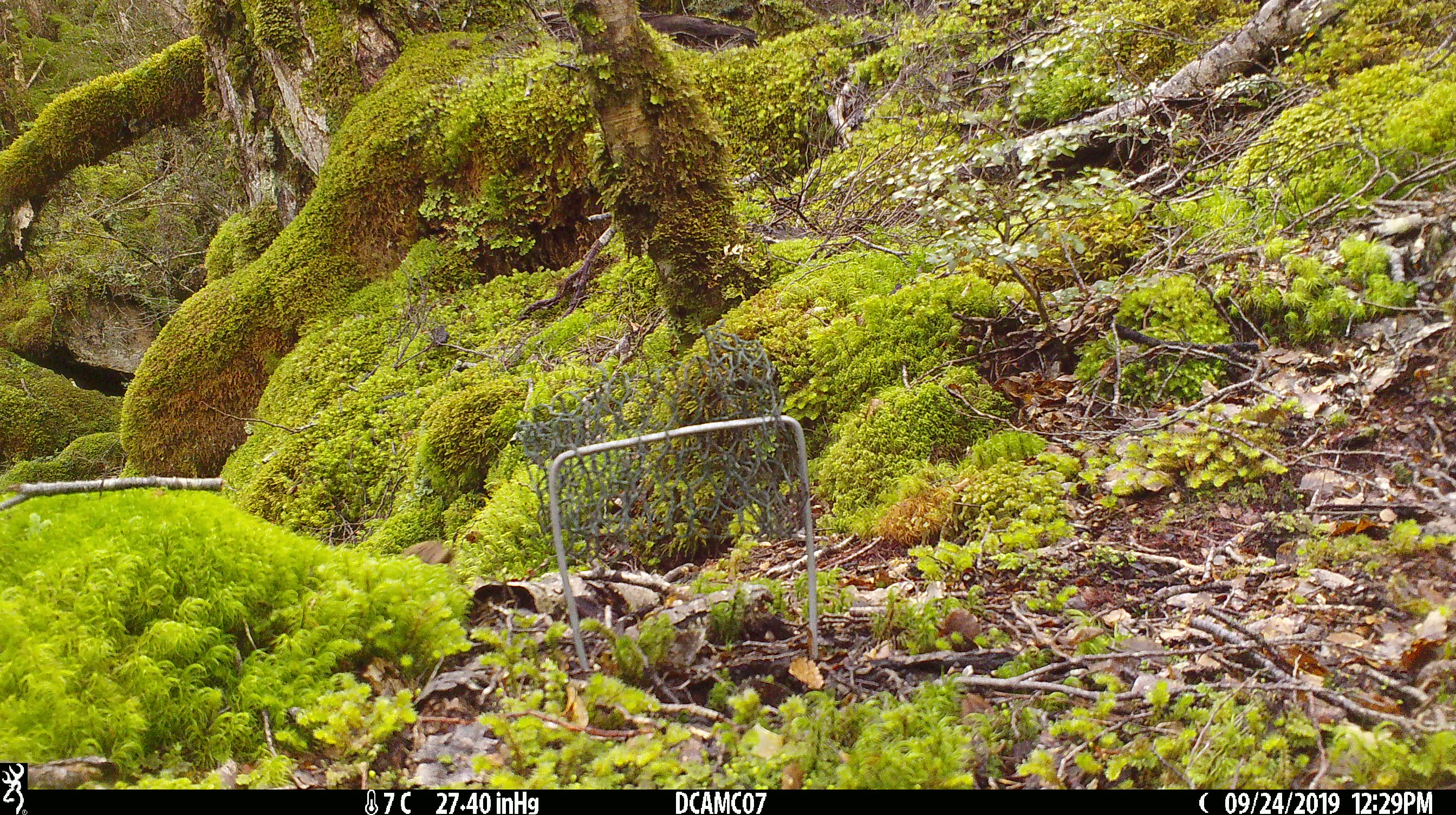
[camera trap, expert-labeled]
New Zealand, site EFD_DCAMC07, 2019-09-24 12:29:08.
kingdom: Animalia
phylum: Chordata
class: Mammalia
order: Rodentia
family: Muridae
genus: Mus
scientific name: Mus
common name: mouse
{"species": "mouse (Mus)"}